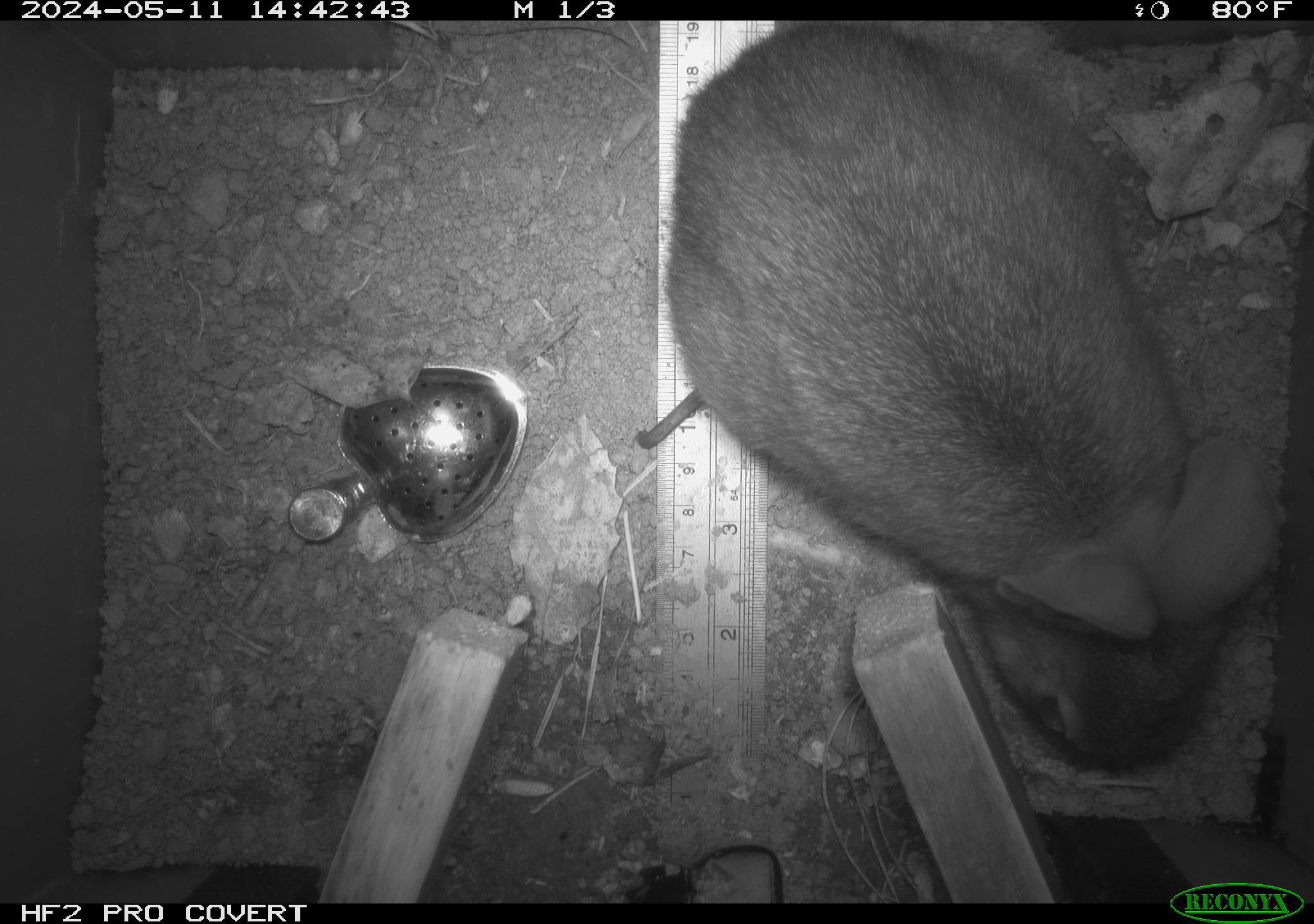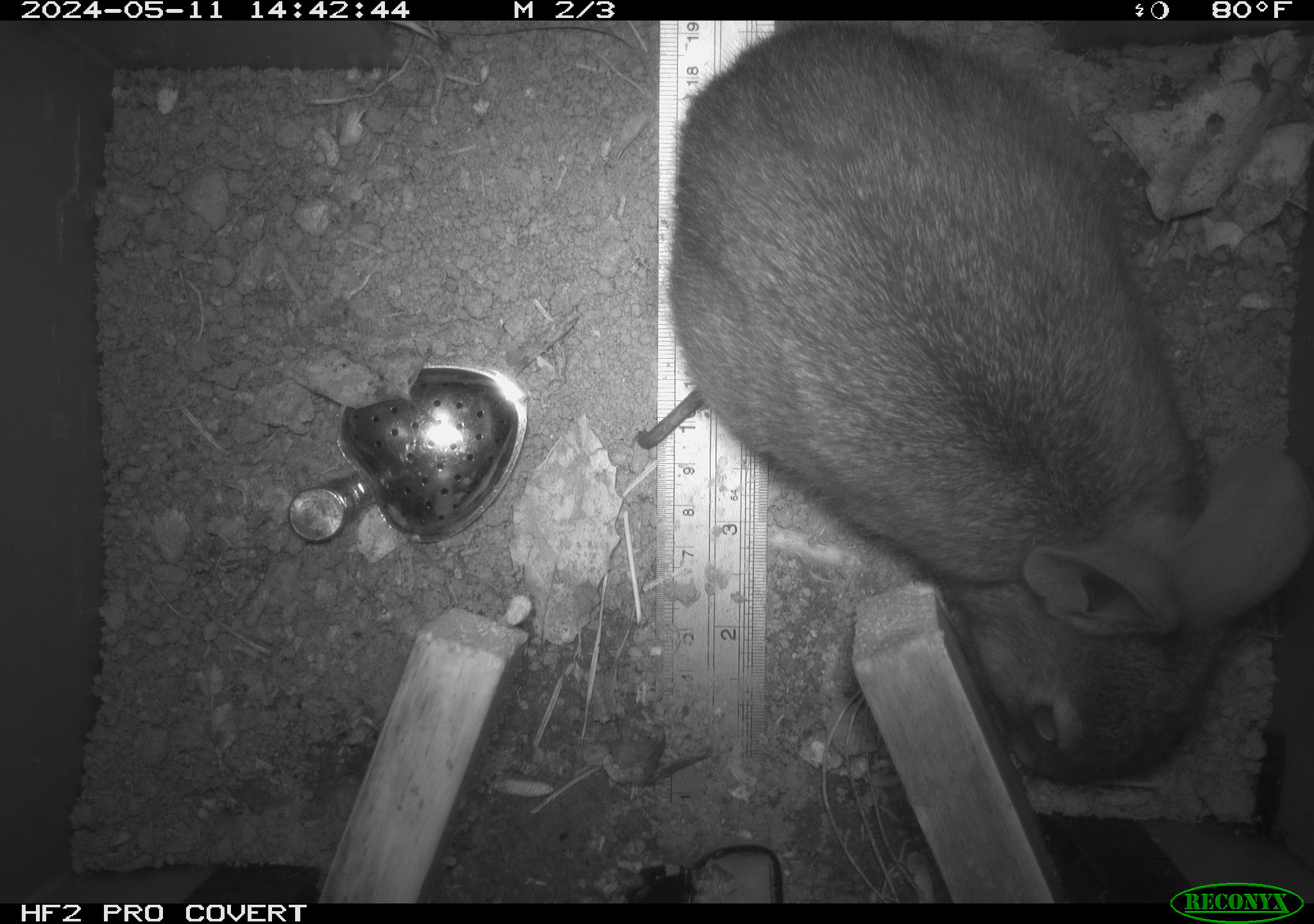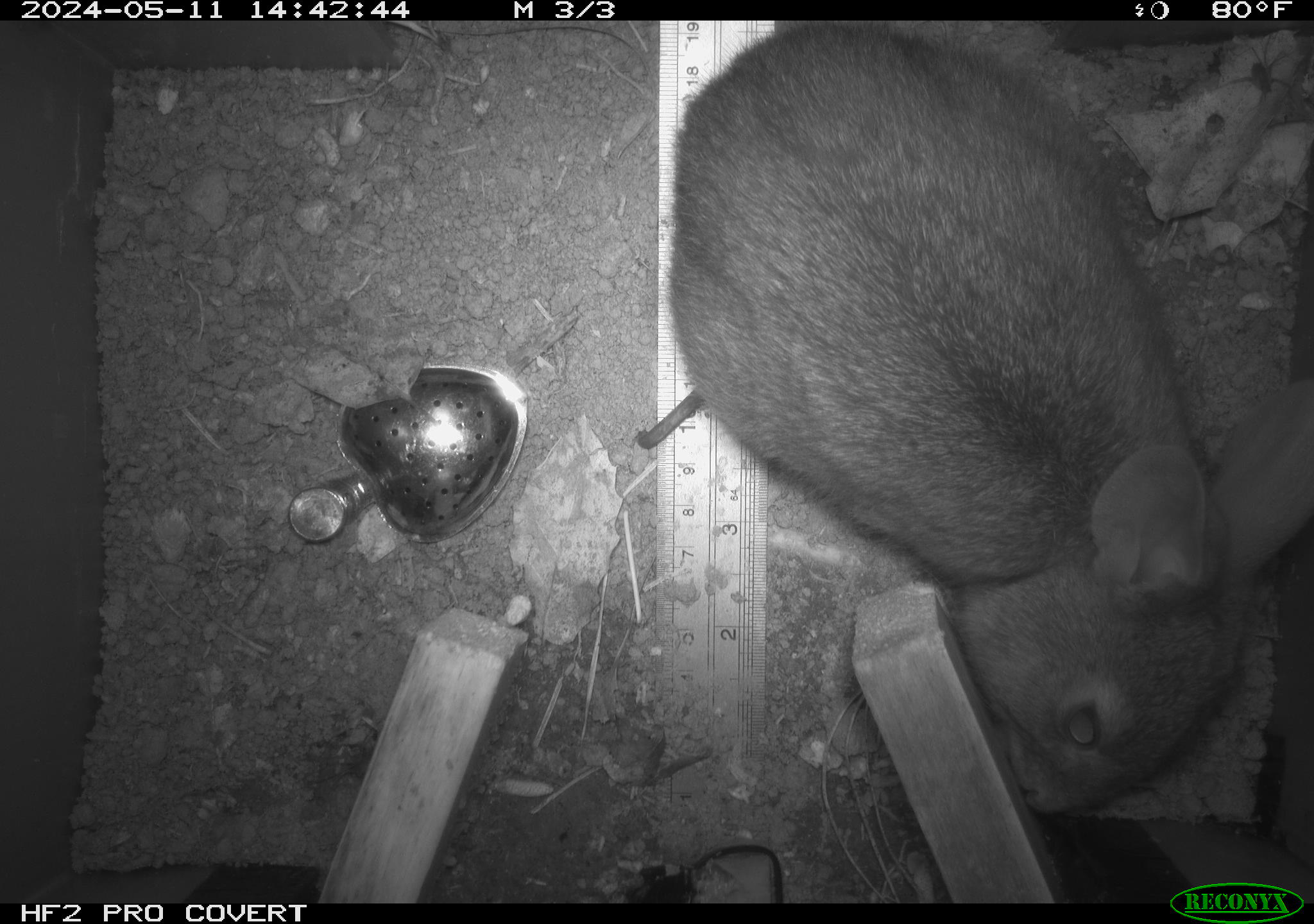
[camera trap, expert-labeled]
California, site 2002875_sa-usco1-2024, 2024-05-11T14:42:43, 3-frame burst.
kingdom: Animalia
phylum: Chordata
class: Mammalia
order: Lagomorpha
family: Leporidae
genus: Sylvilagus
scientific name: Sylvilagus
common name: cottontail rabbits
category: sylvilagus species